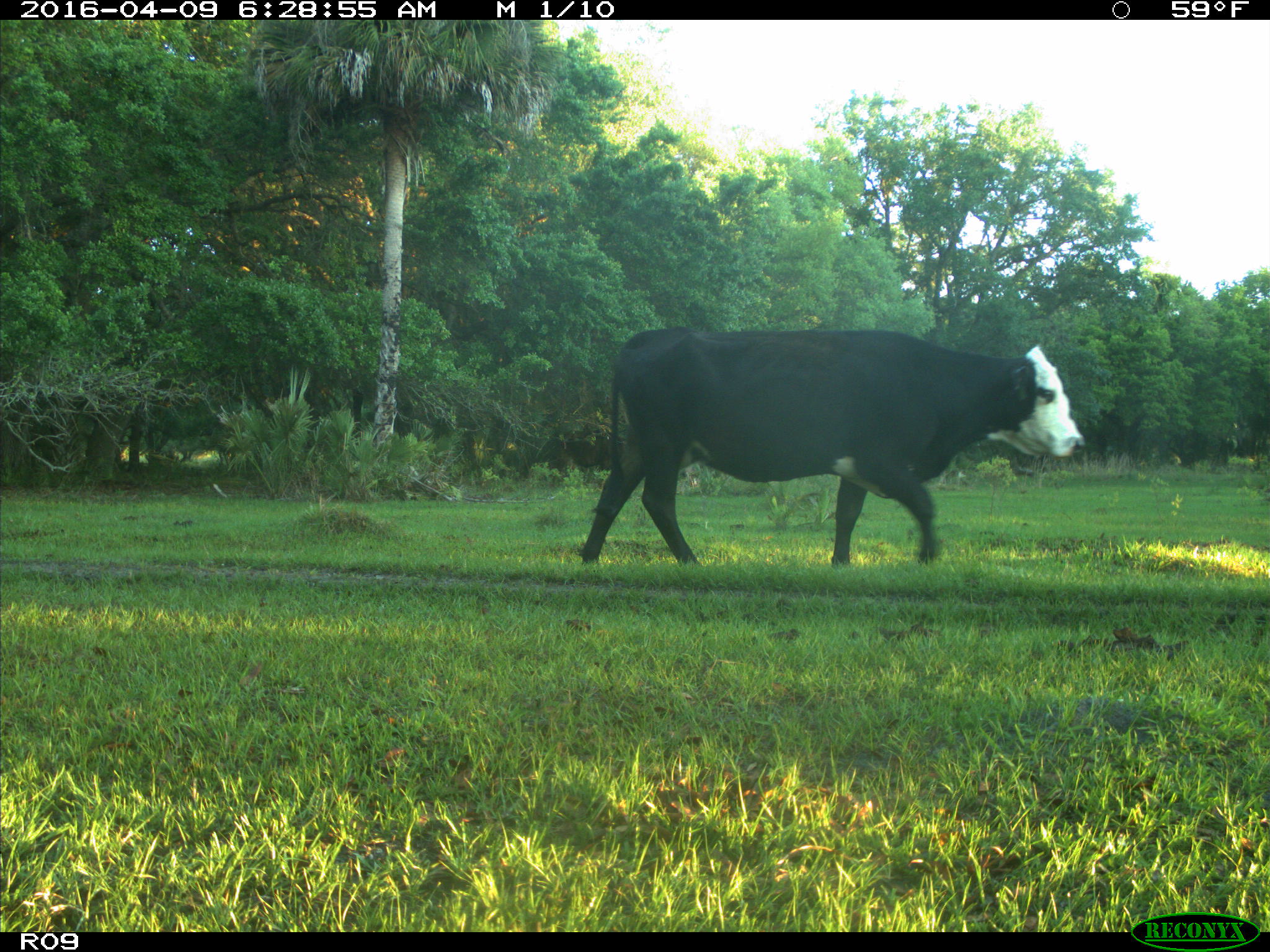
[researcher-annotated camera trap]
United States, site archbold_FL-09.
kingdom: Animalia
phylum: Chordata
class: Mammalia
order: Artiodactyla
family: Bovidae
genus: Bos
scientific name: Bos taurus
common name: domestic cow